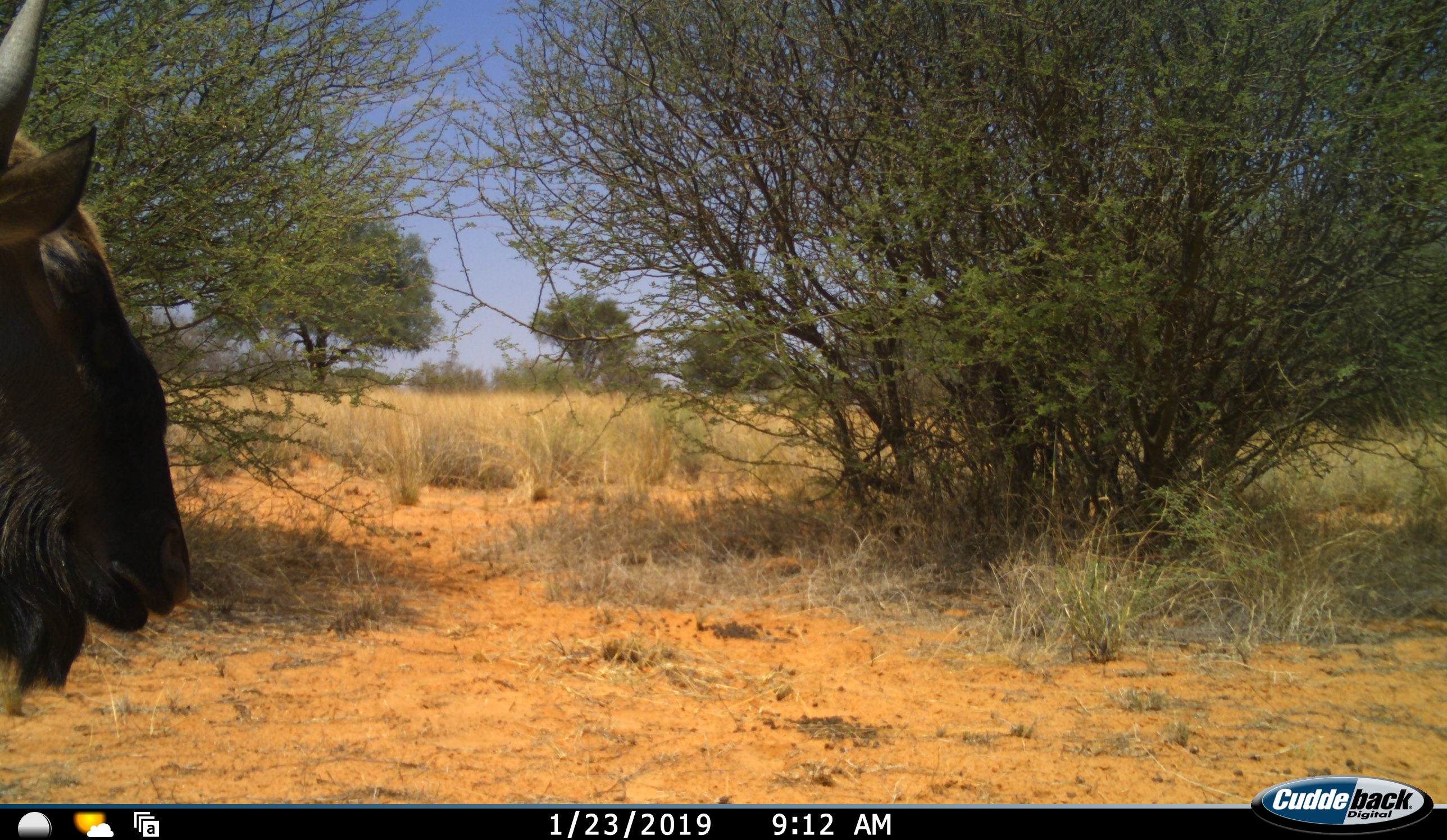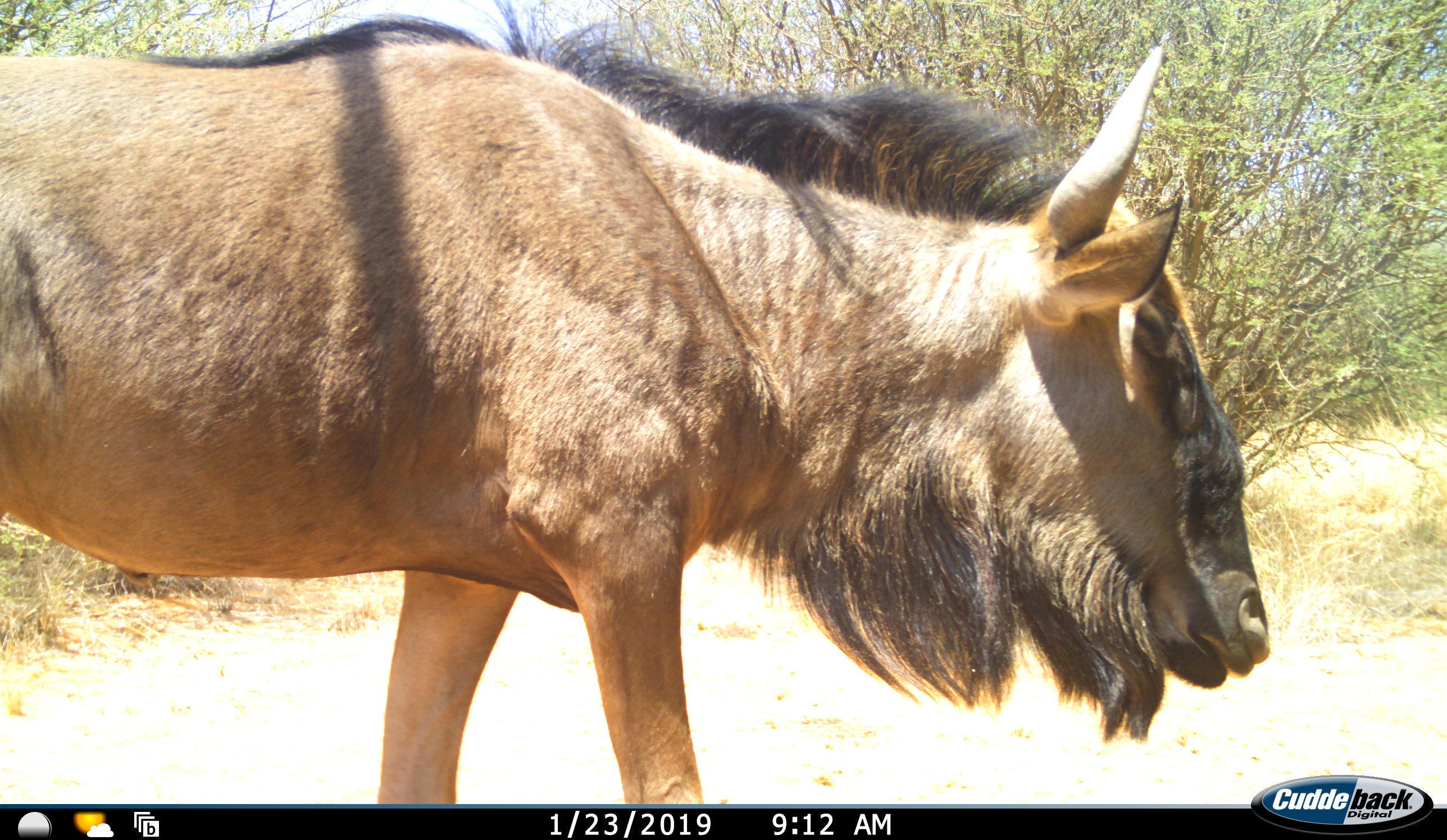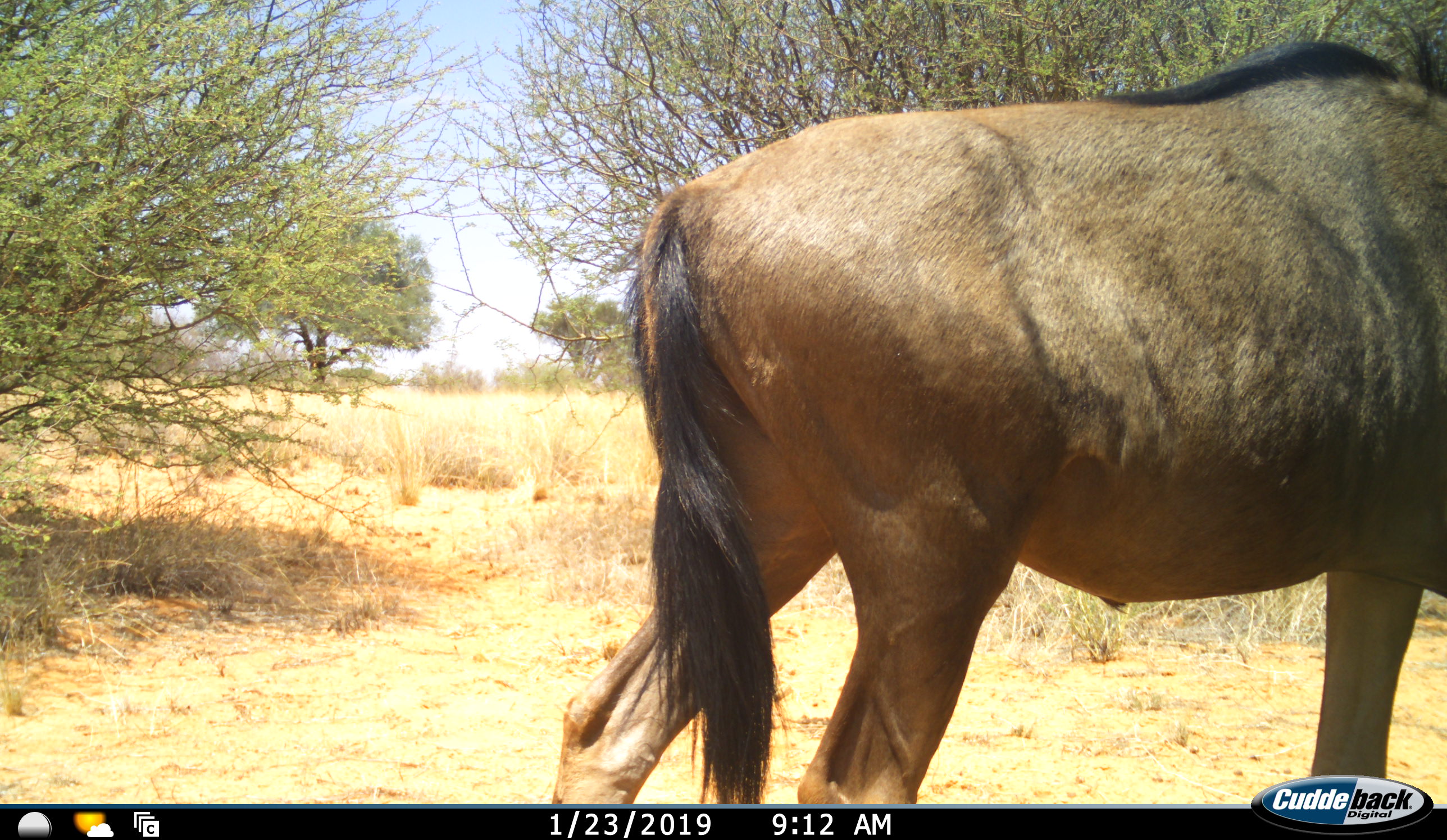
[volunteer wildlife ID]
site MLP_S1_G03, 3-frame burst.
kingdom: Animalia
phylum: Chordata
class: Mammalia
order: Artiodactyla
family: Bovidae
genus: Connochaetes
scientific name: Connochaetes taurinus taurinus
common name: blue wildebeest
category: wildebeestblue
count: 1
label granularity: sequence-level